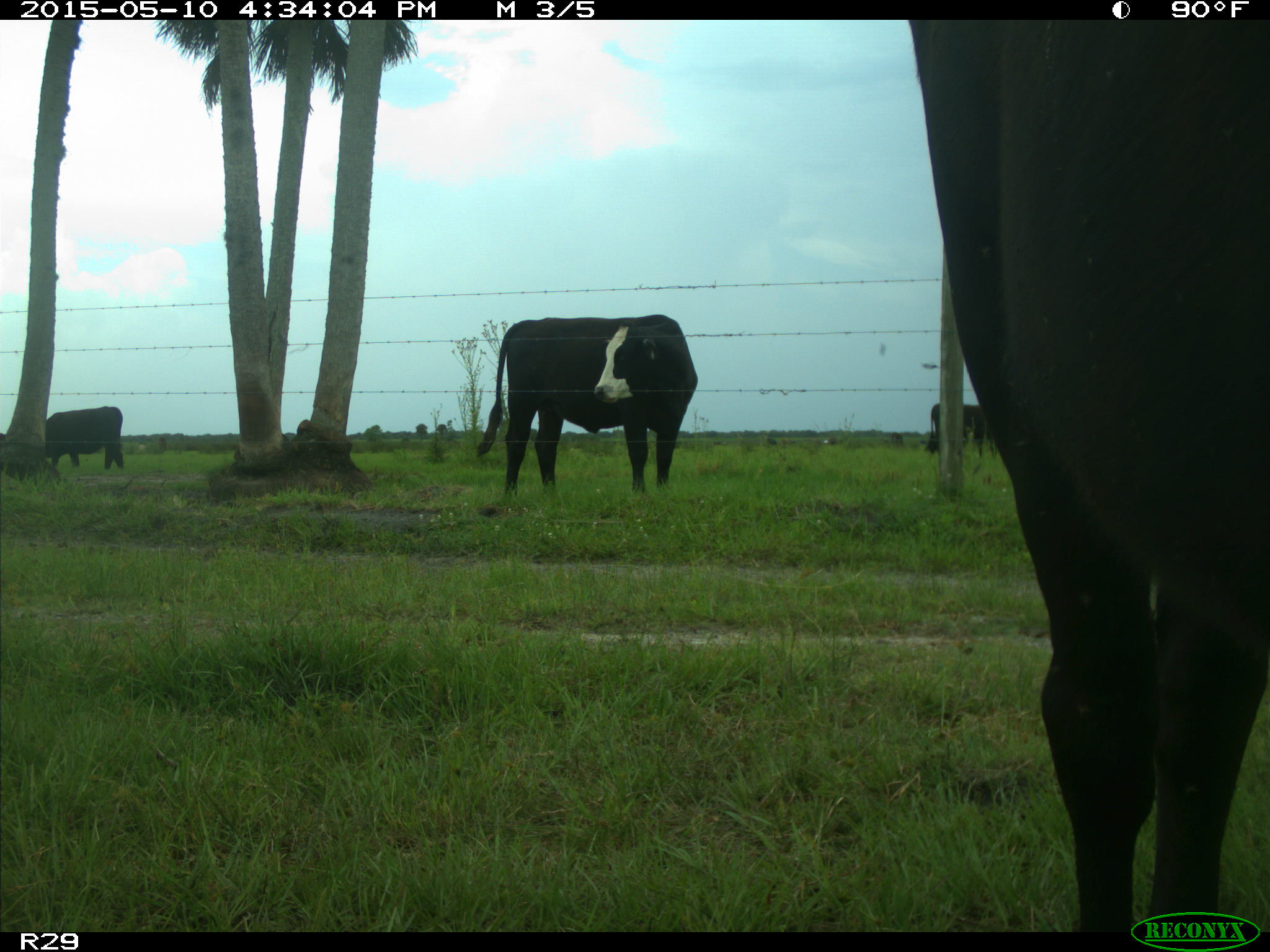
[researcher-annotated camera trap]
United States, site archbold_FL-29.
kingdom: Animalia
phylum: Chordata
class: Mammalia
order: Artiodactyla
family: Bovidae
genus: Bos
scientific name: Bos taurus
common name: domestic cow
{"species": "Bos taurus (domestic cow)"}